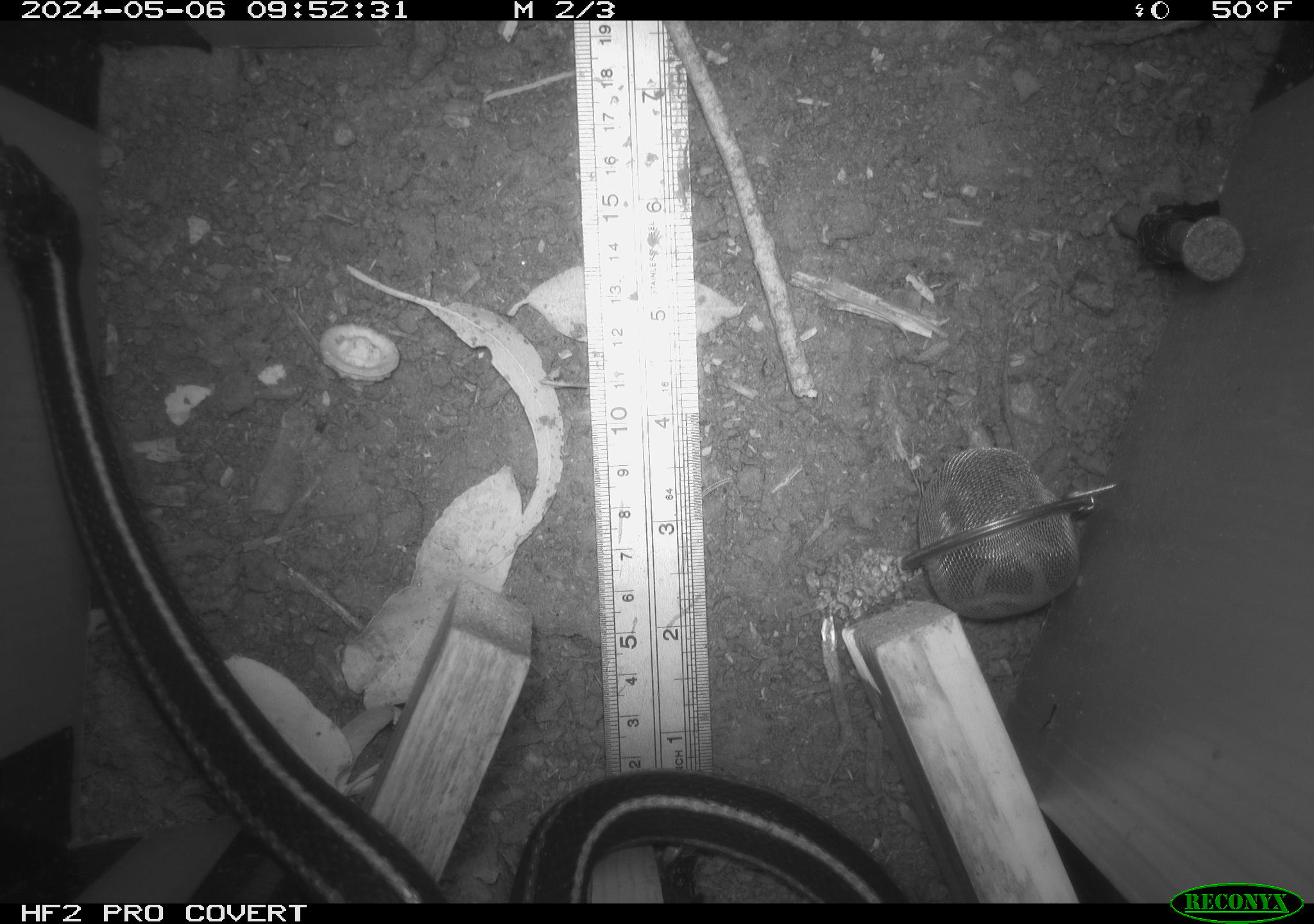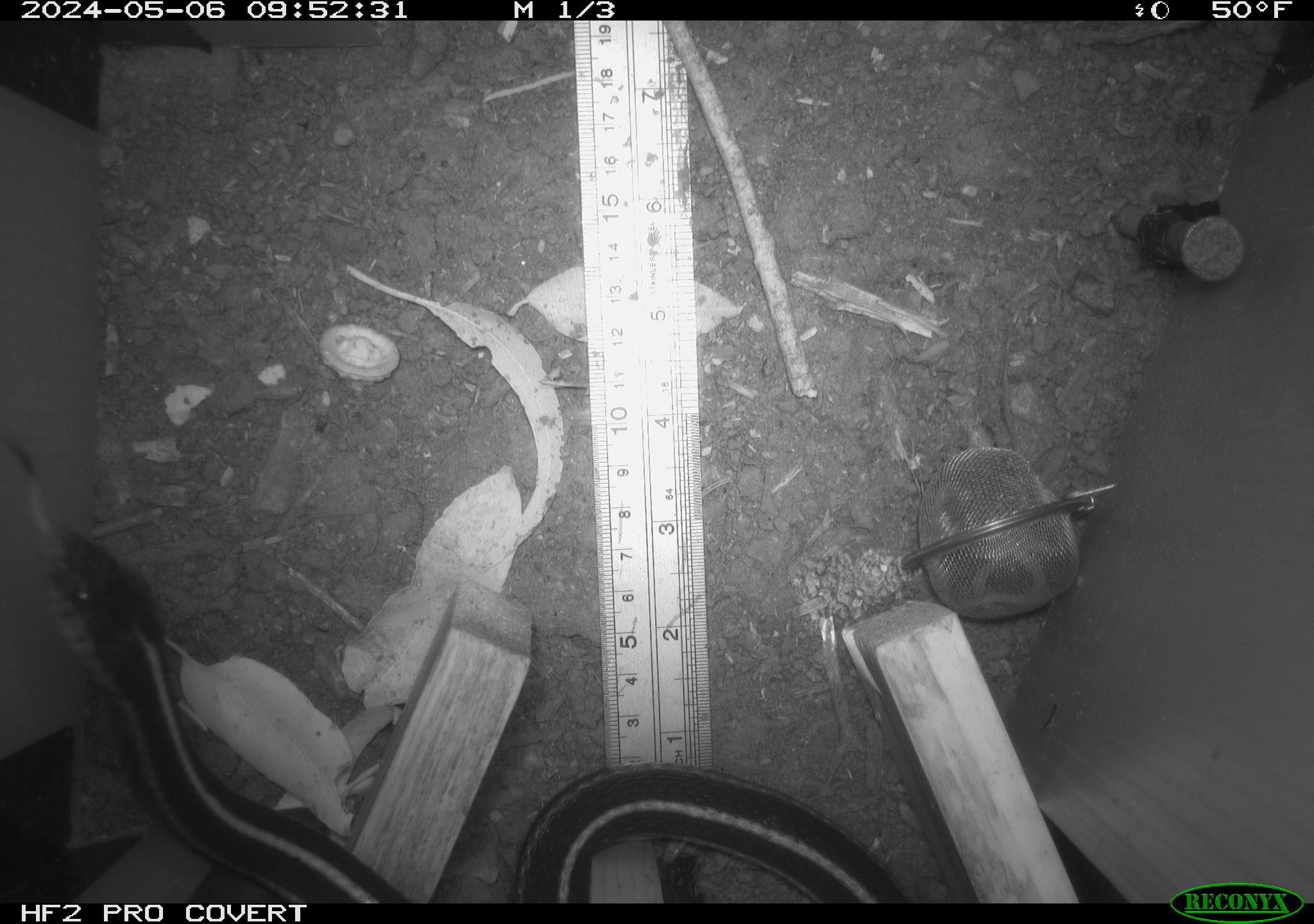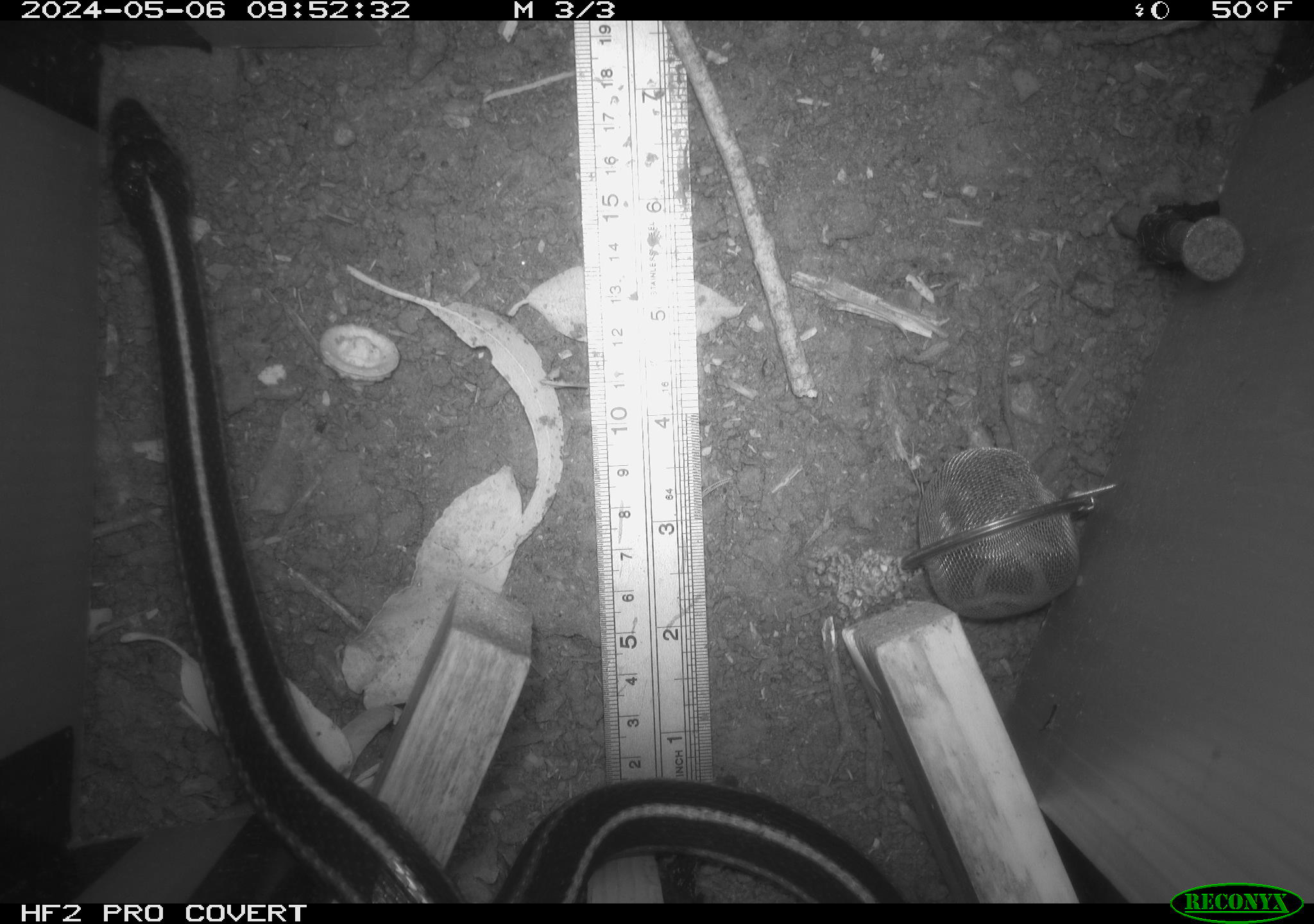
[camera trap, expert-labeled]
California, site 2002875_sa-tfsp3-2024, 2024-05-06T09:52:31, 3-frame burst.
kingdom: Animalia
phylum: Chordata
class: Reptilia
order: Squamata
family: Colubridae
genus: Thamnophis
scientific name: Thamnophis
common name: american gartersnakes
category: thamnophis species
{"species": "thamnophis species (american gartersnakes) (Thamnophis)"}